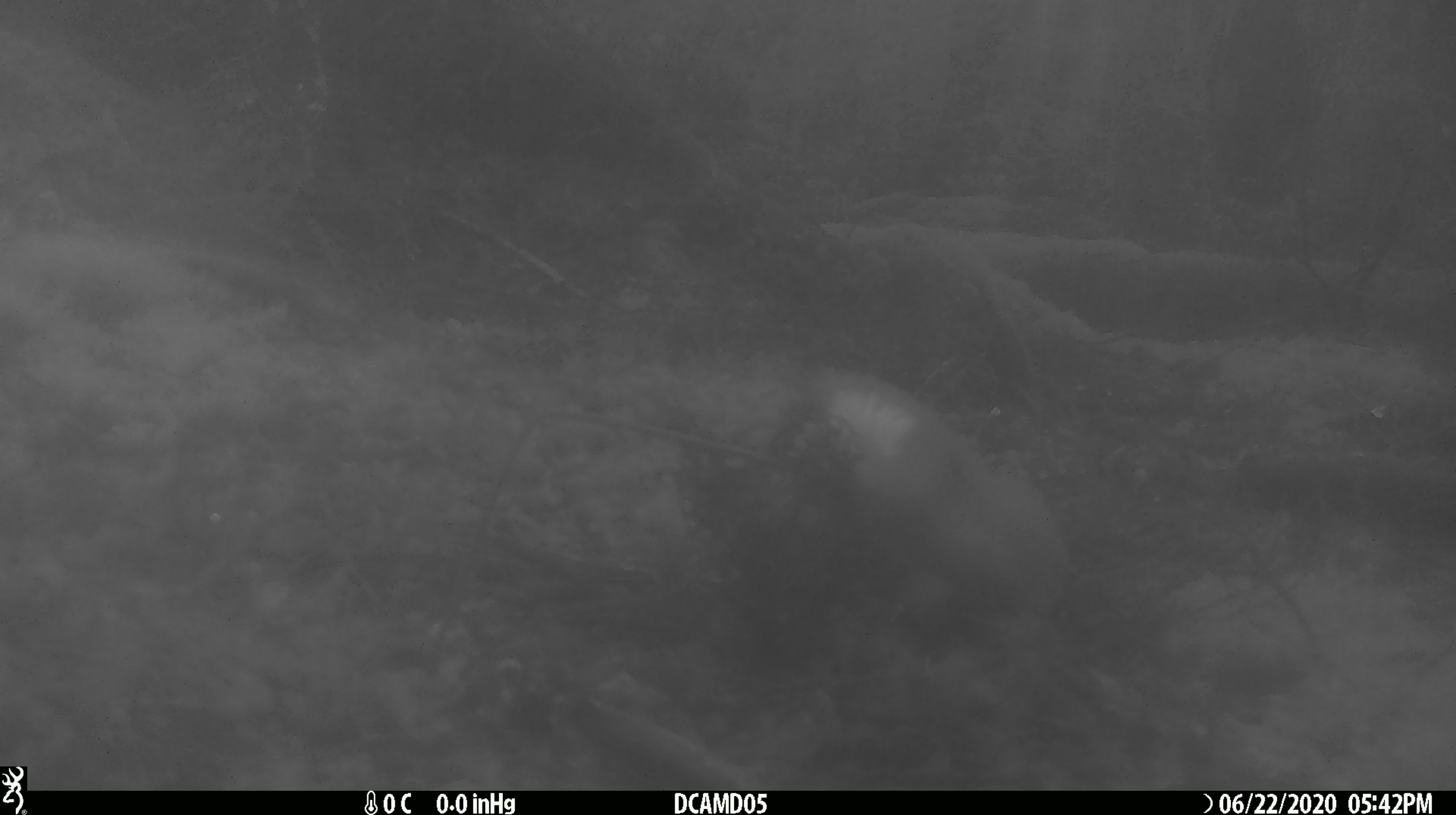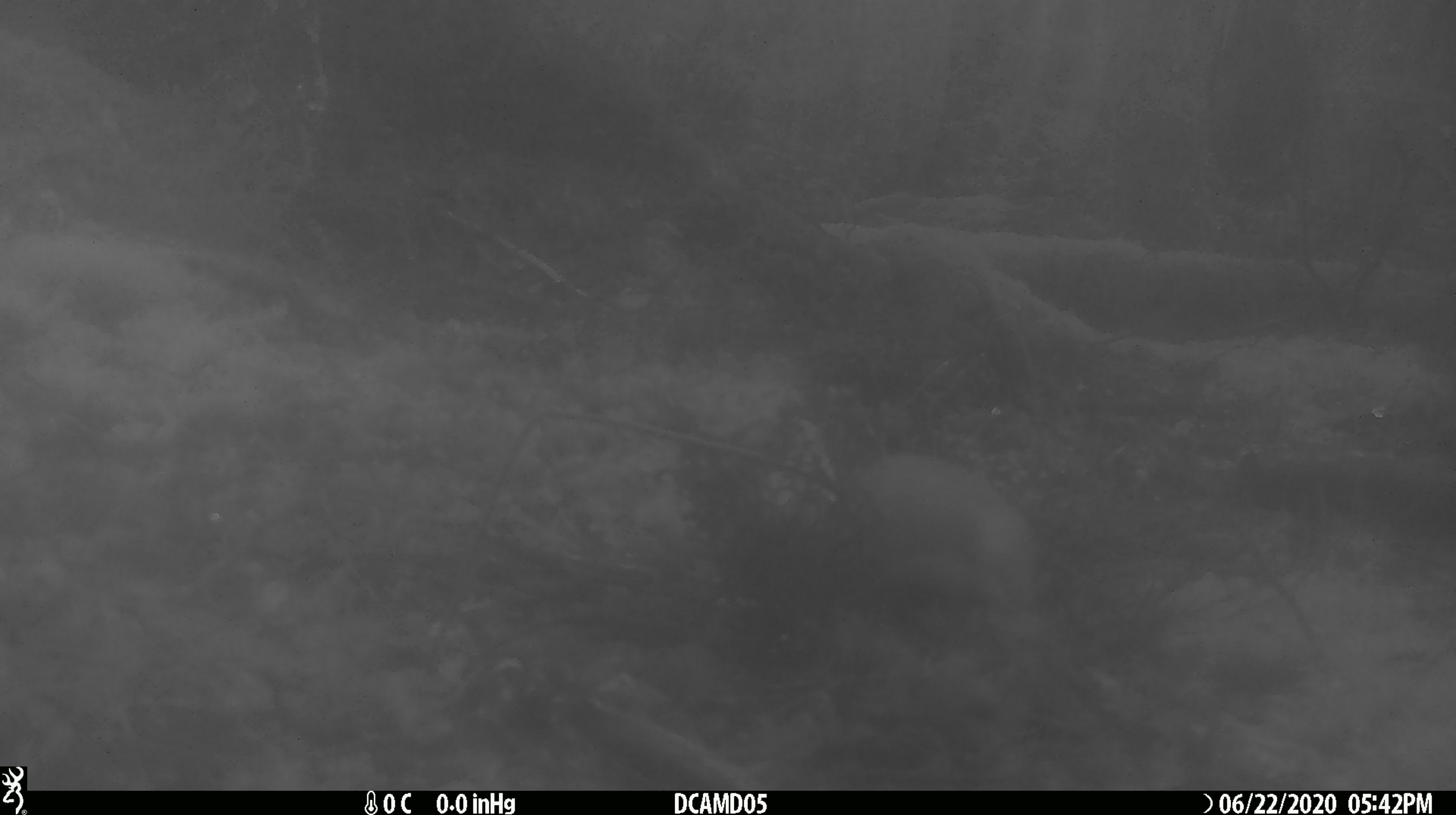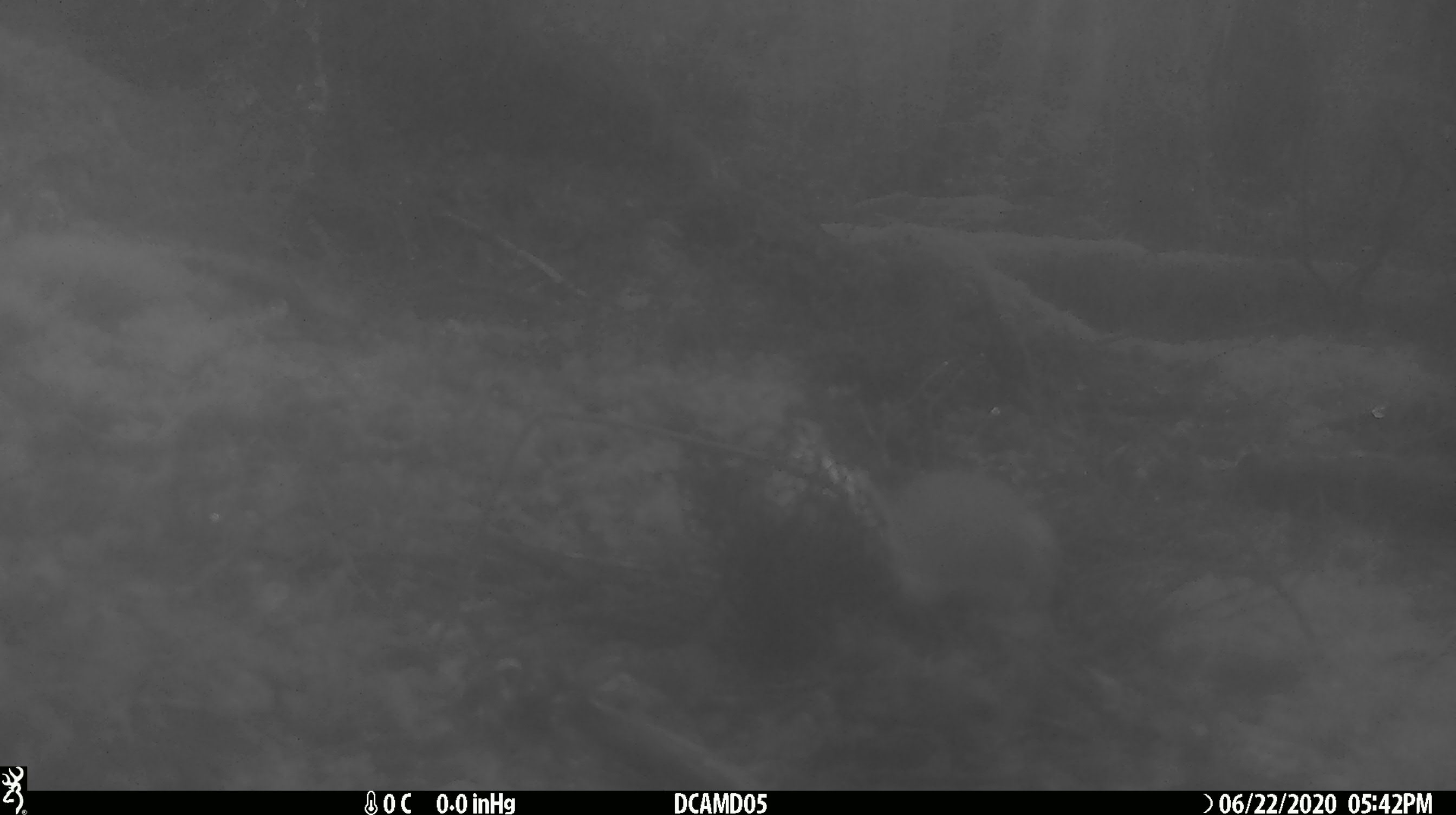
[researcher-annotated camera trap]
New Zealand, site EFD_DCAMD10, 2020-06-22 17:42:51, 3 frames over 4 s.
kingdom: Animalia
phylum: Chordata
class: Mammalia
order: Carnivora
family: Mustelidae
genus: Mustela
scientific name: Mustela erminea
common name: stoat